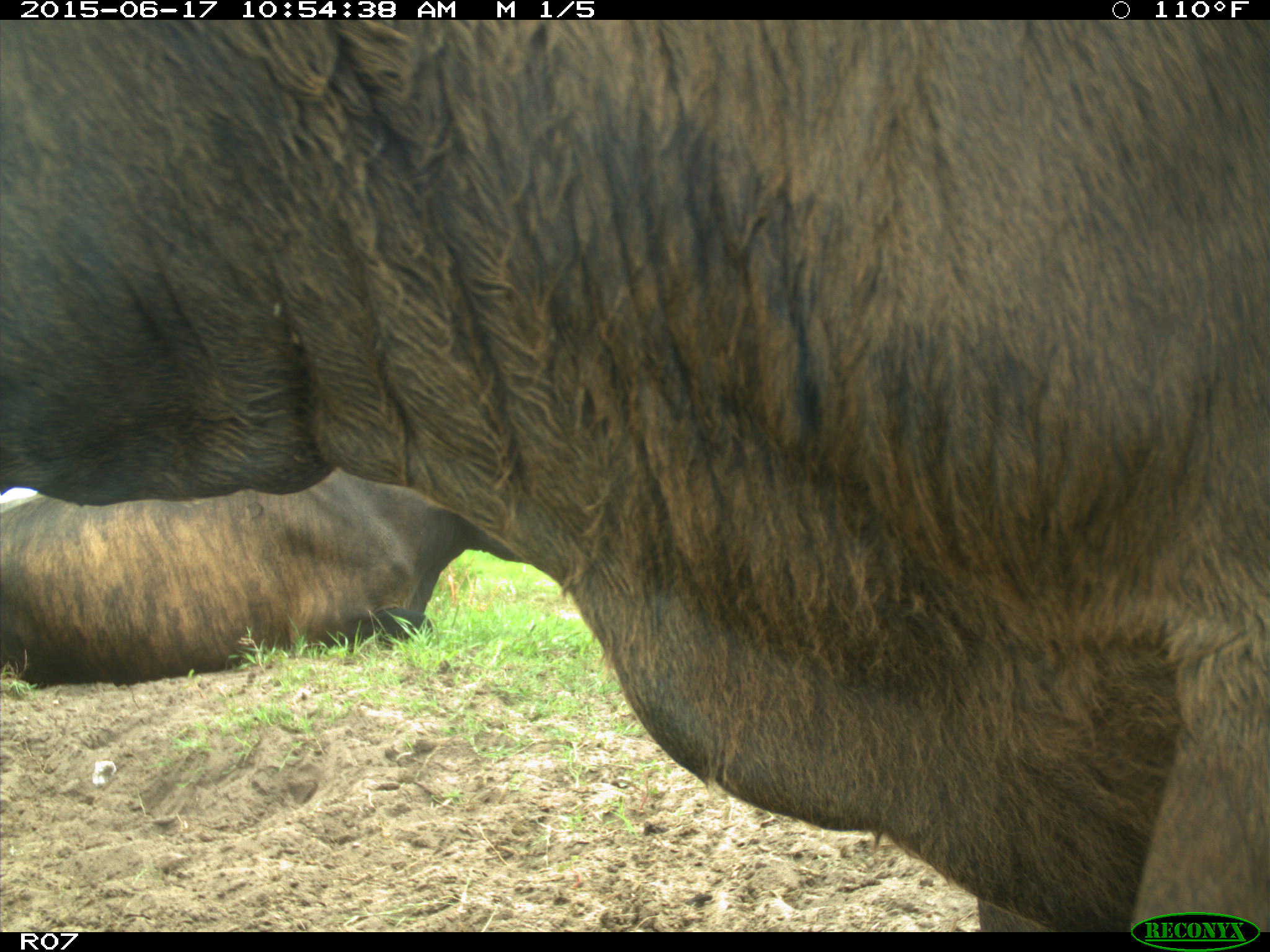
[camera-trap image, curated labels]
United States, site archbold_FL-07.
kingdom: Animalia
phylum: Chordata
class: Mammalia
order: Artiodactyla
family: Bovidae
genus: Bos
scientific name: Bos taurus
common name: domestic cow